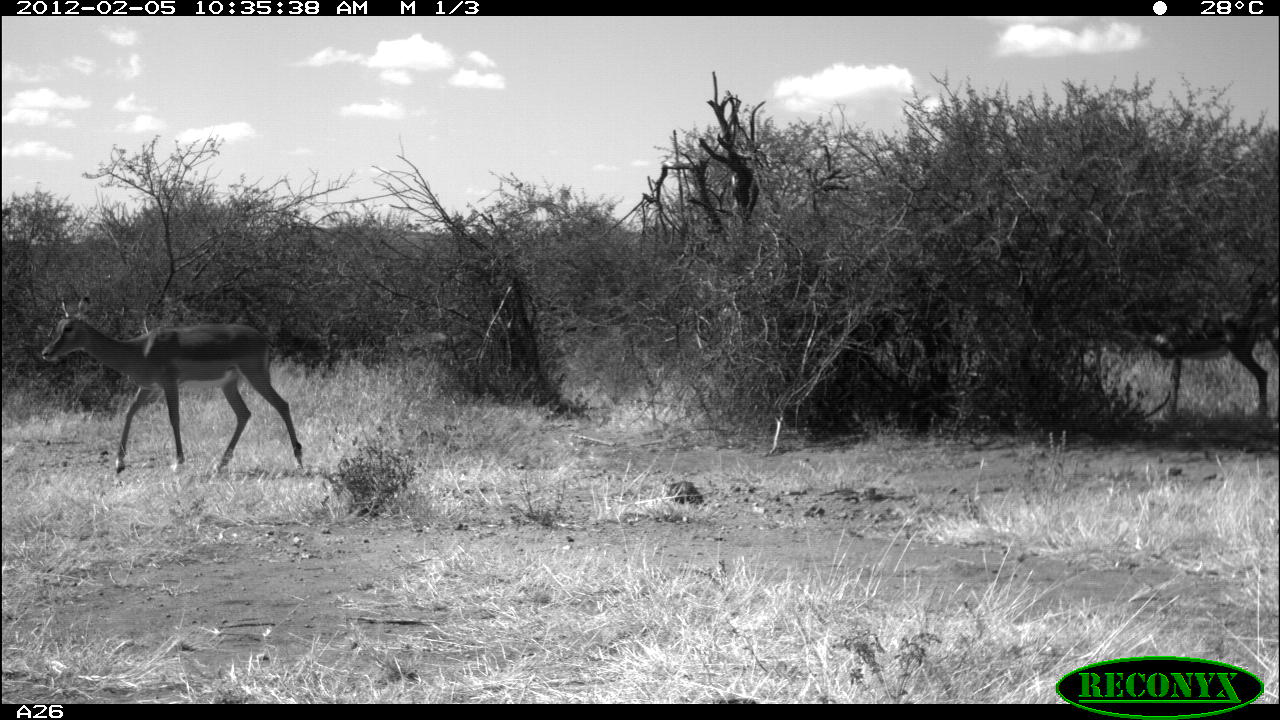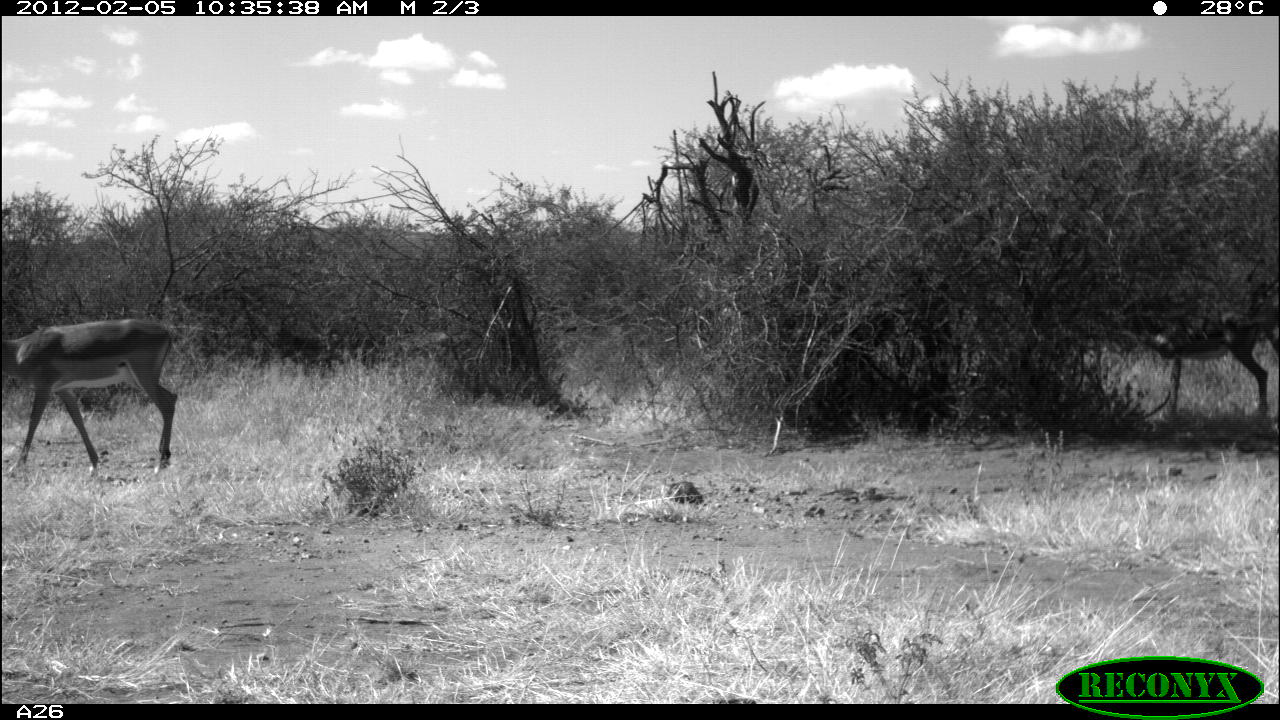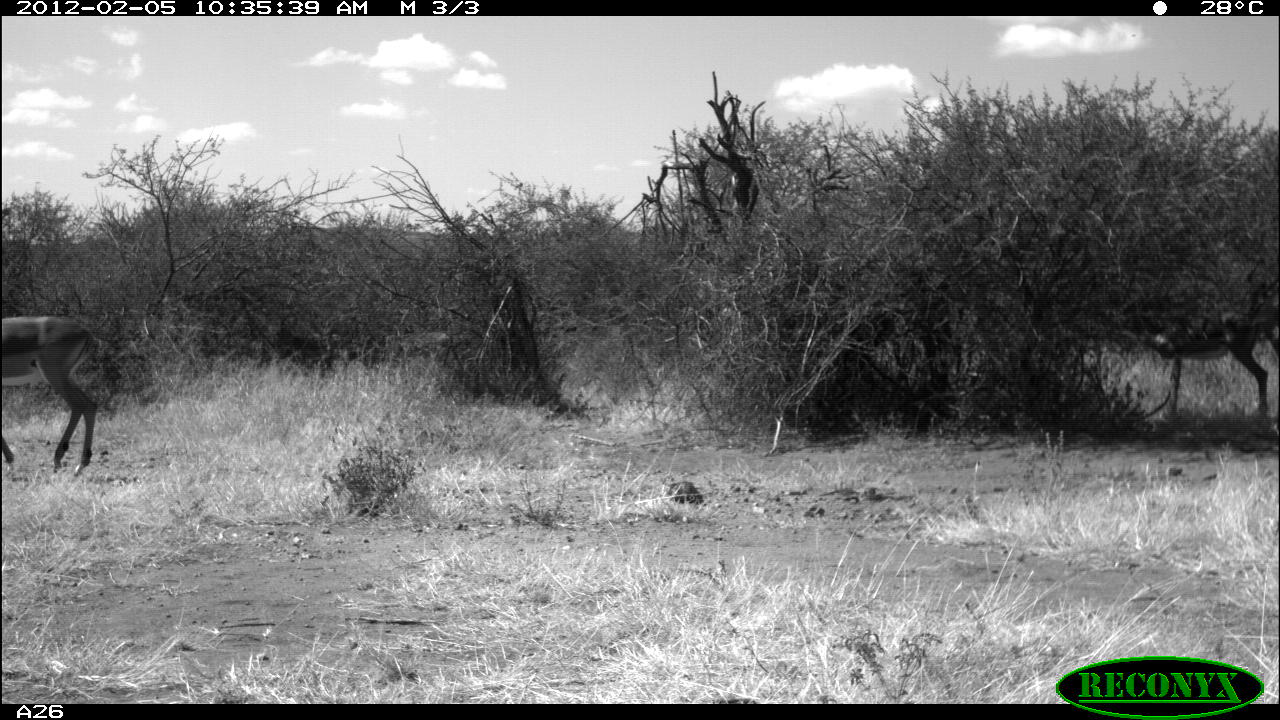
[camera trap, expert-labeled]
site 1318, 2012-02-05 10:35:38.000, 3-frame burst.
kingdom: Animalia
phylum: Chordata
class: Mammalia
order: Artiodactyla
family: Bovidae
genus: Aepyceros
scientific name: Aepyceros melampus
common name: impala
Aepyceros melampus (impala), count 2.